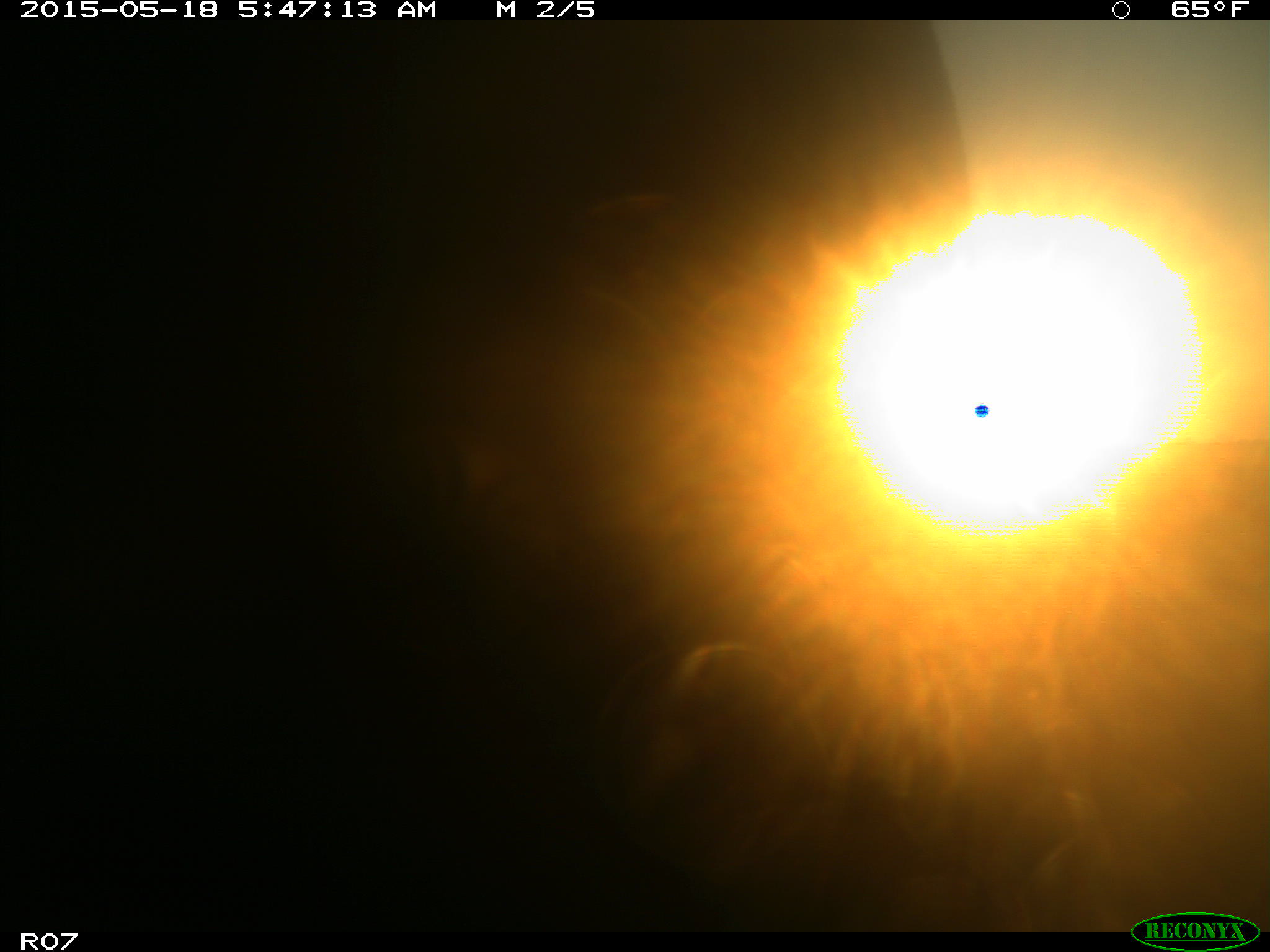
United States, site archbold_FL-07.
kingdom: Animalia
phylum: Chordata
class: Mammalia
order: Artiodactyla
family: Bovidae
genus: Bos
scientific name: Bos taurus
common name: domestic cow